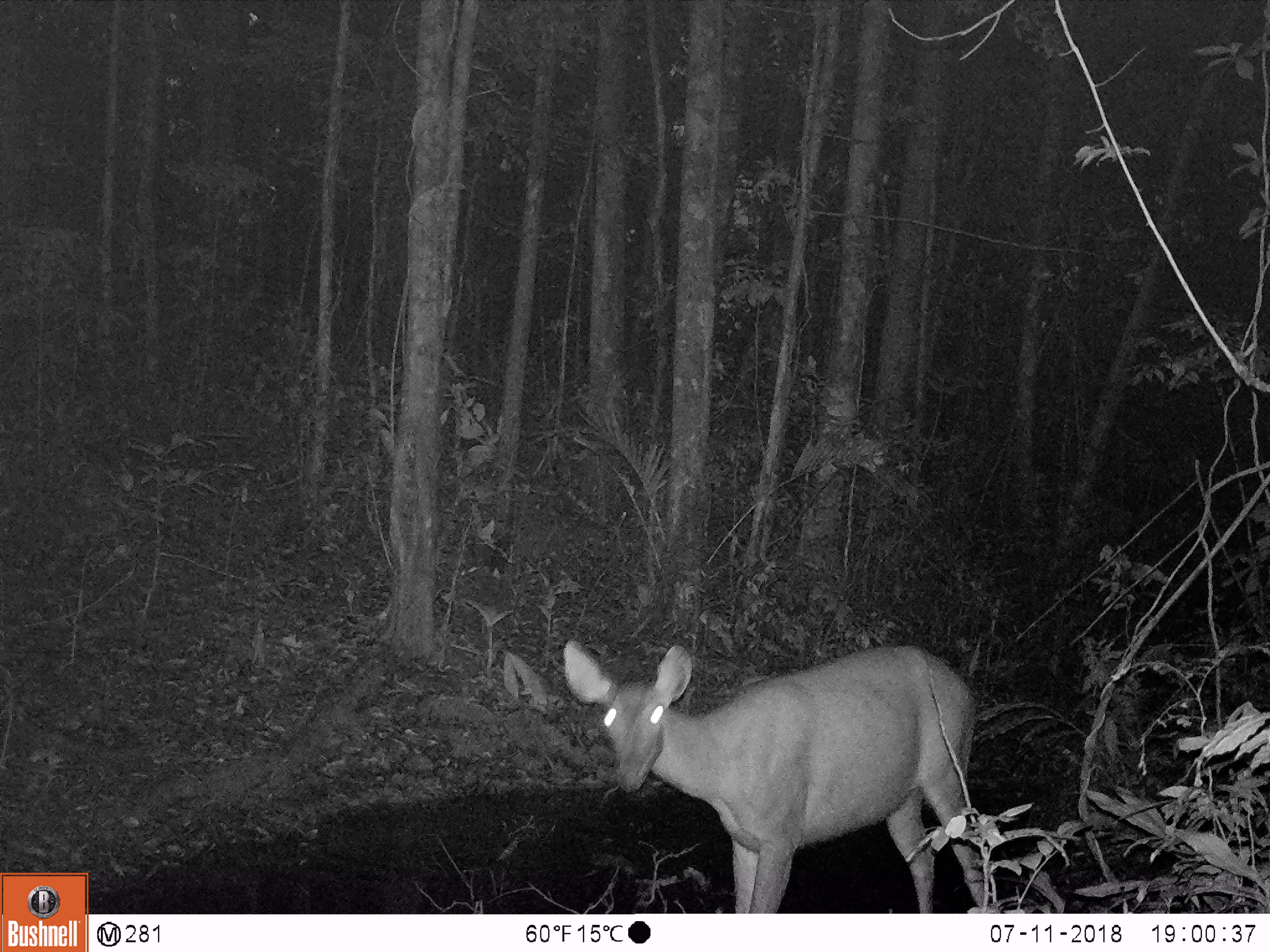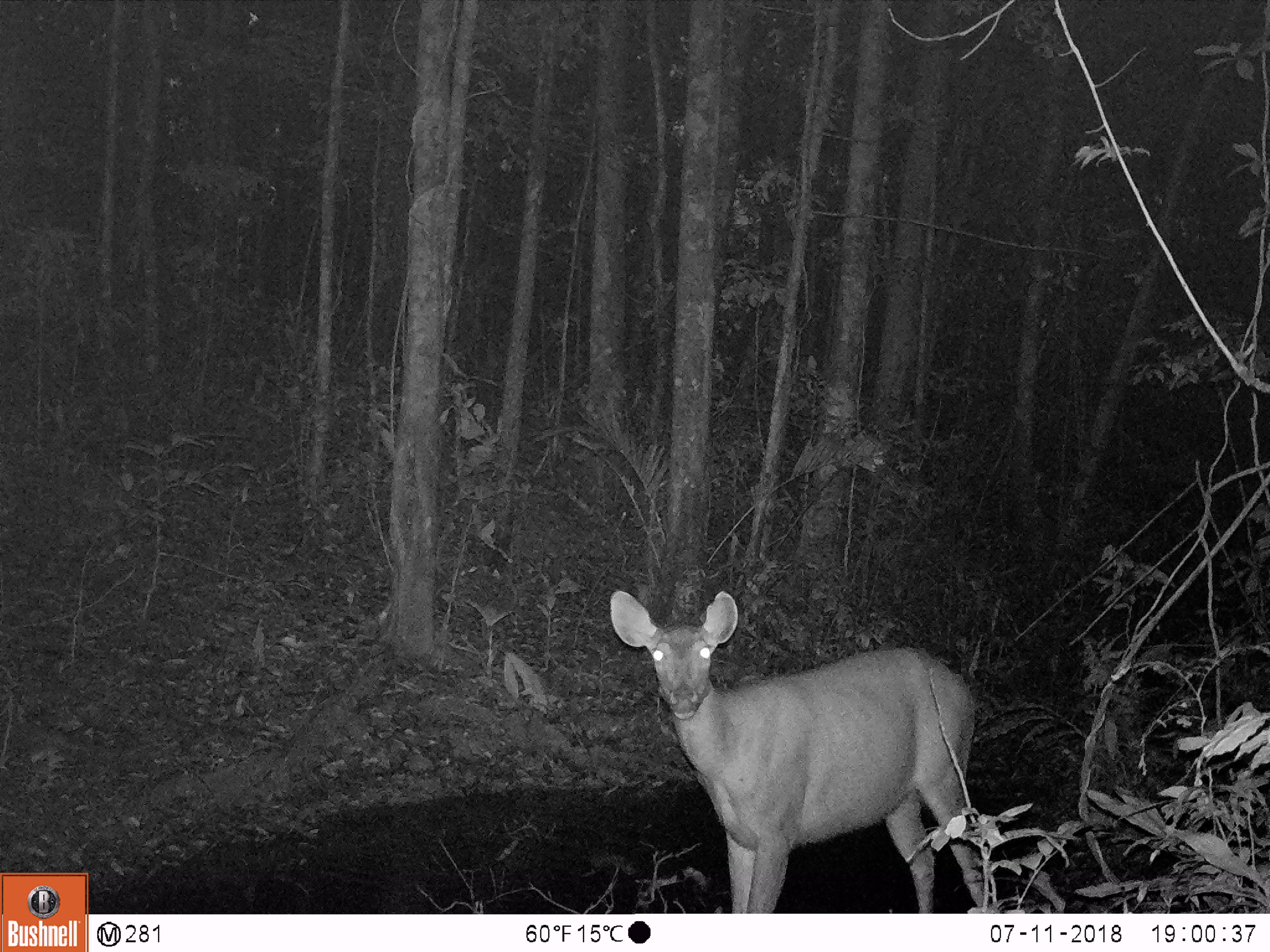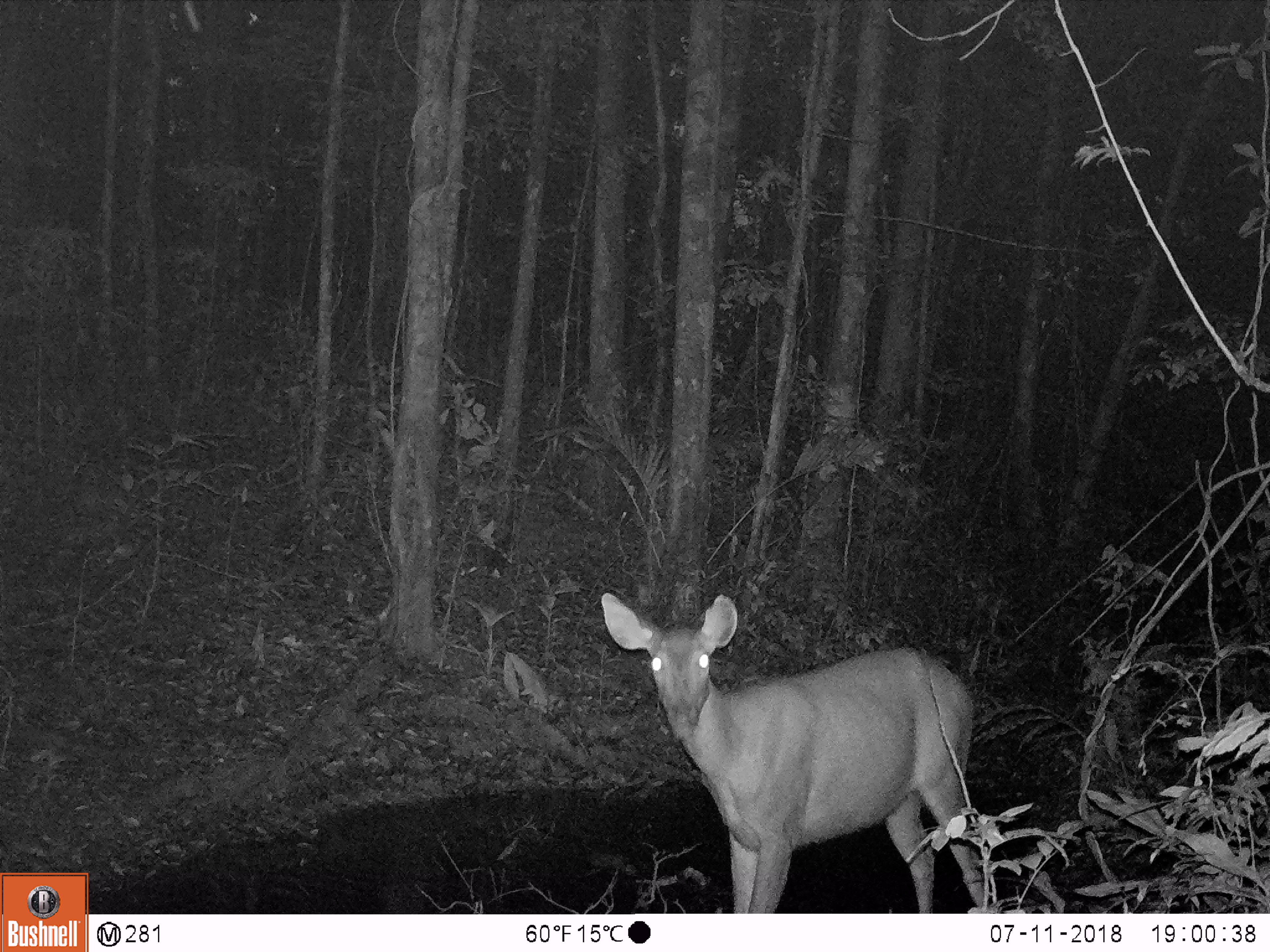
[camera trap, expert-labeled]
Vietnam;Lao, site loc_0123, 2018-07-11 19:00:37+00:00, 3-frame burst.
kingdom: Animalia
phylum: Chordata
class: Mammalia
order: Artiodactyla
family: Cervidae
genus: Rusa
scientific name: Rusa unicolor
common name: sambar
Sambar (Rusa unicolor). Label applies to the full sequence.